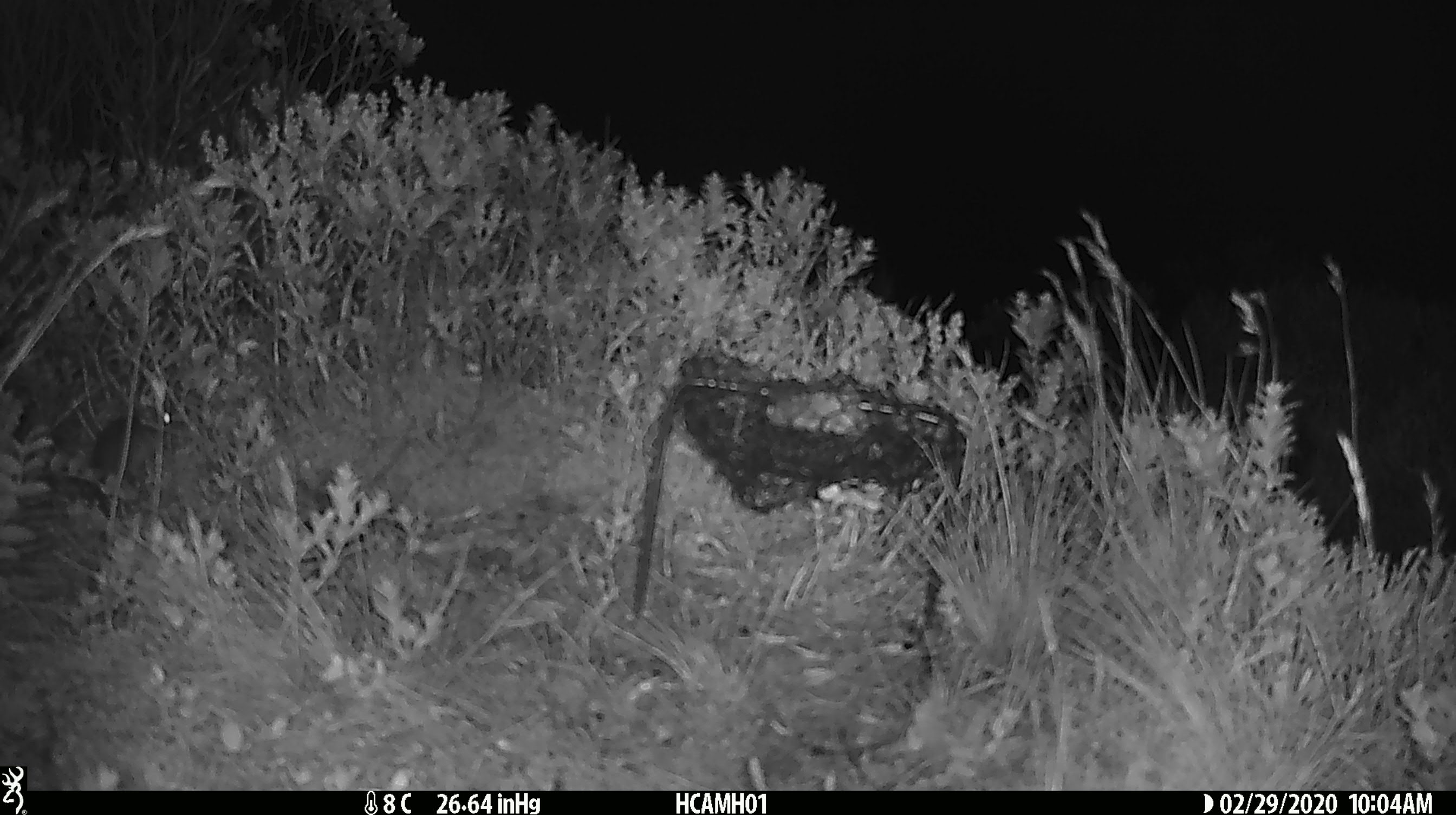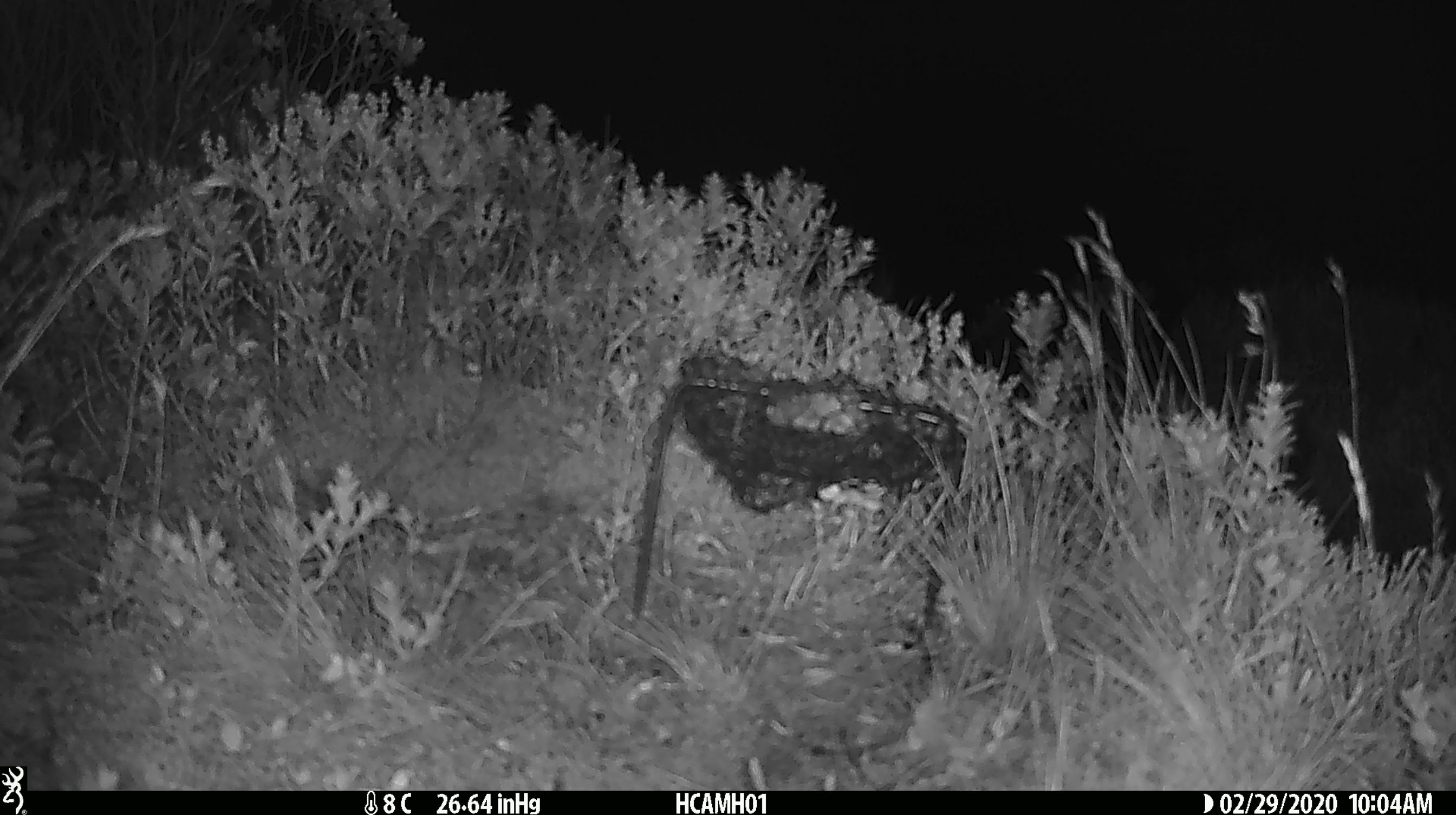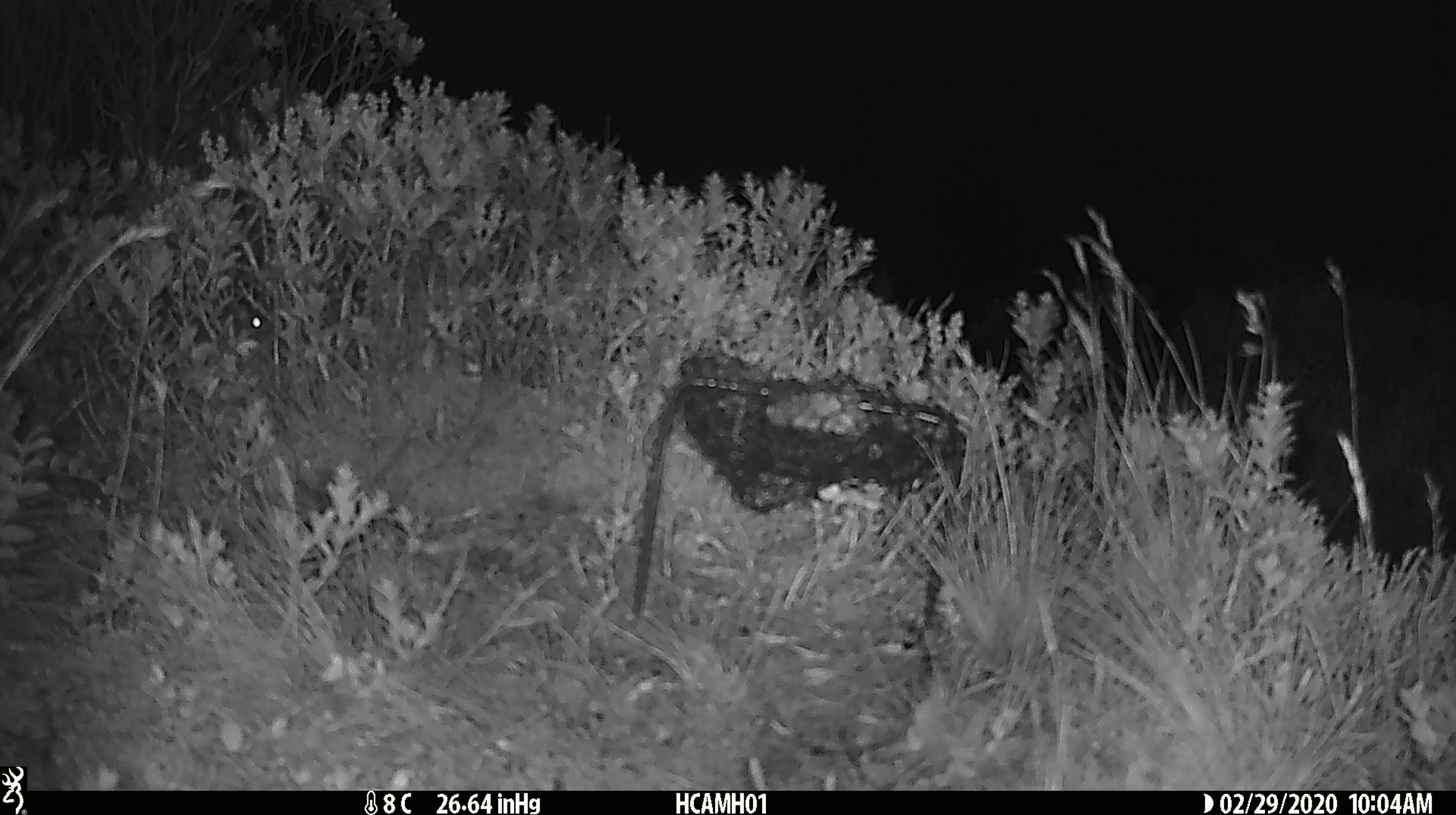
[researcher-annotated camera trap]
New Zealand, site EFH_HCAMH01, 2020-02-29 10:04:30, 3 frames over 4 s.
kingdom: Animalia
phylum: Chordata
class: Mammalia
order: Rodentia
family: Muridae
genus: Mus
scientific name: Mus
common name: mouse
Mouse (Mus).